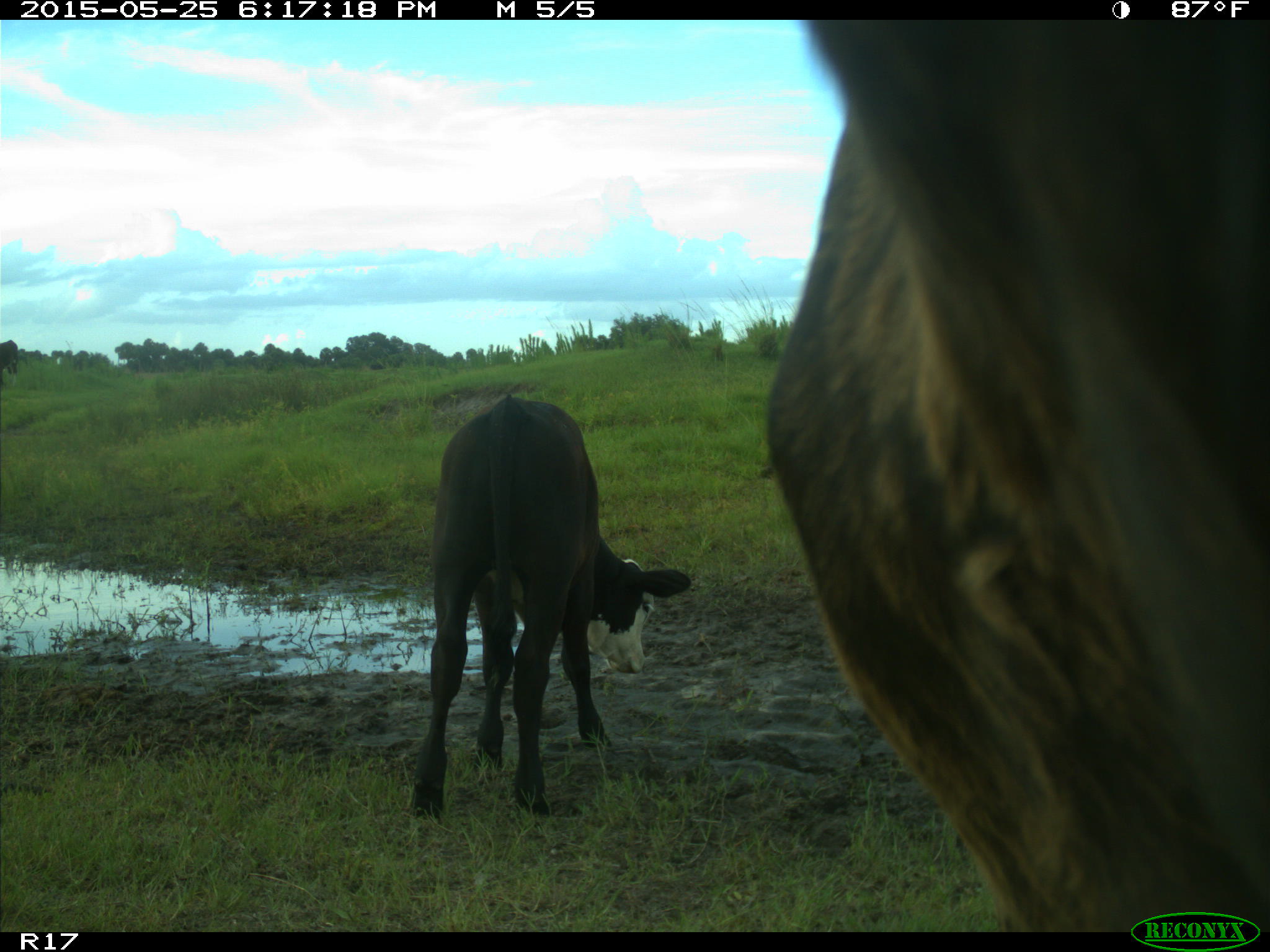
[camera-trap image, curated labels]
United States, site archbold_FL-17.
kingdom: Animalia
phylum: Chordata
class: Mammalia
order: Artiodactyla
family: Bovidae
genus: Bos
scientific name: Bos taurus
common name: domestic cow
Bos taurus (domestic cow).